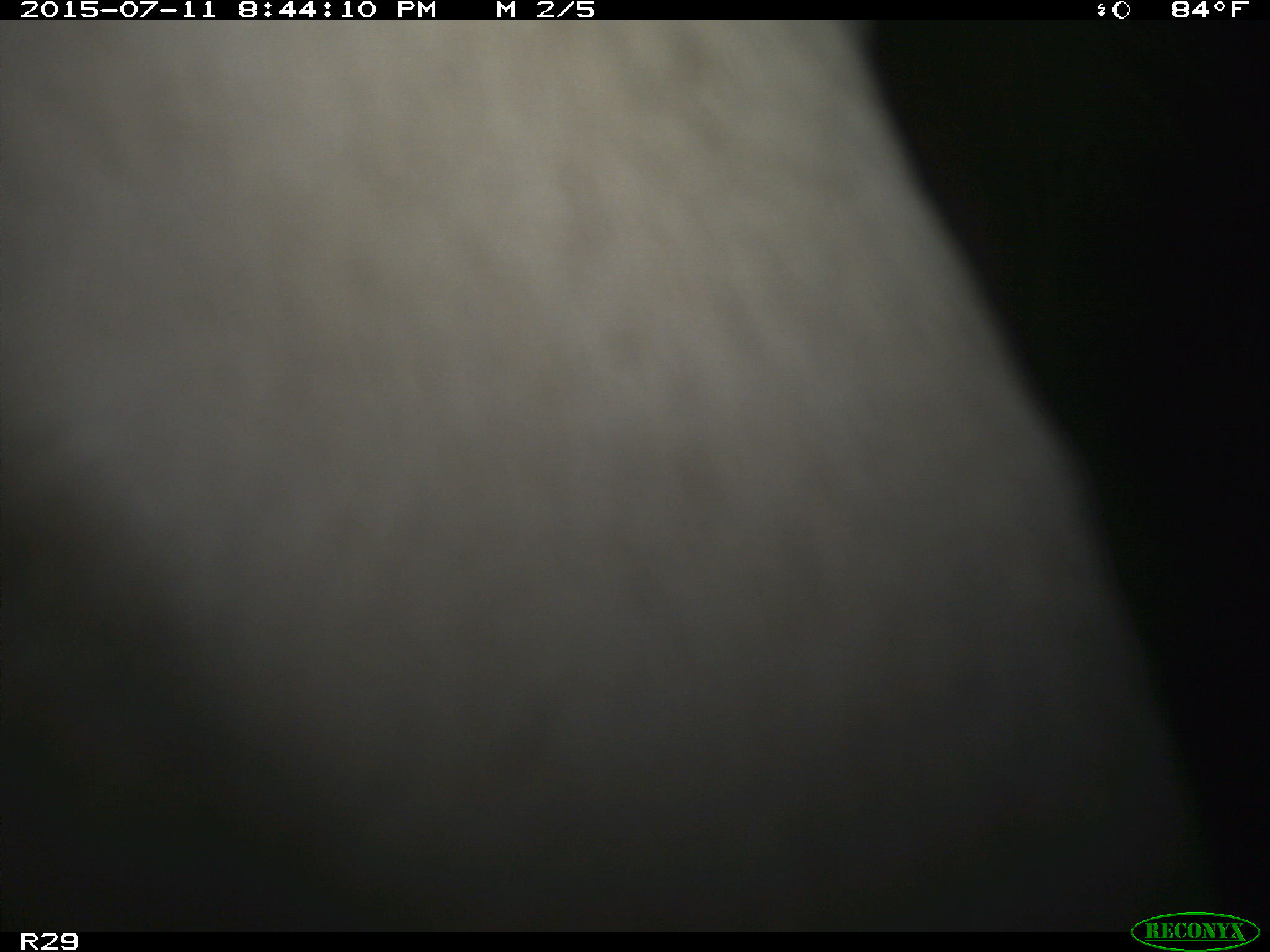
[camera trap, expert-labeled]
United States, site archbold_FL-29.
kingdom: Animalia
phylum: Chordata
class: Mammalia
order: Artiodactyla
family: Bovidae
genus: Bos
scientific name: Bos taurus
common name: domestic cow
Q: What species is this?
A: Bos taurus (domestic cow).